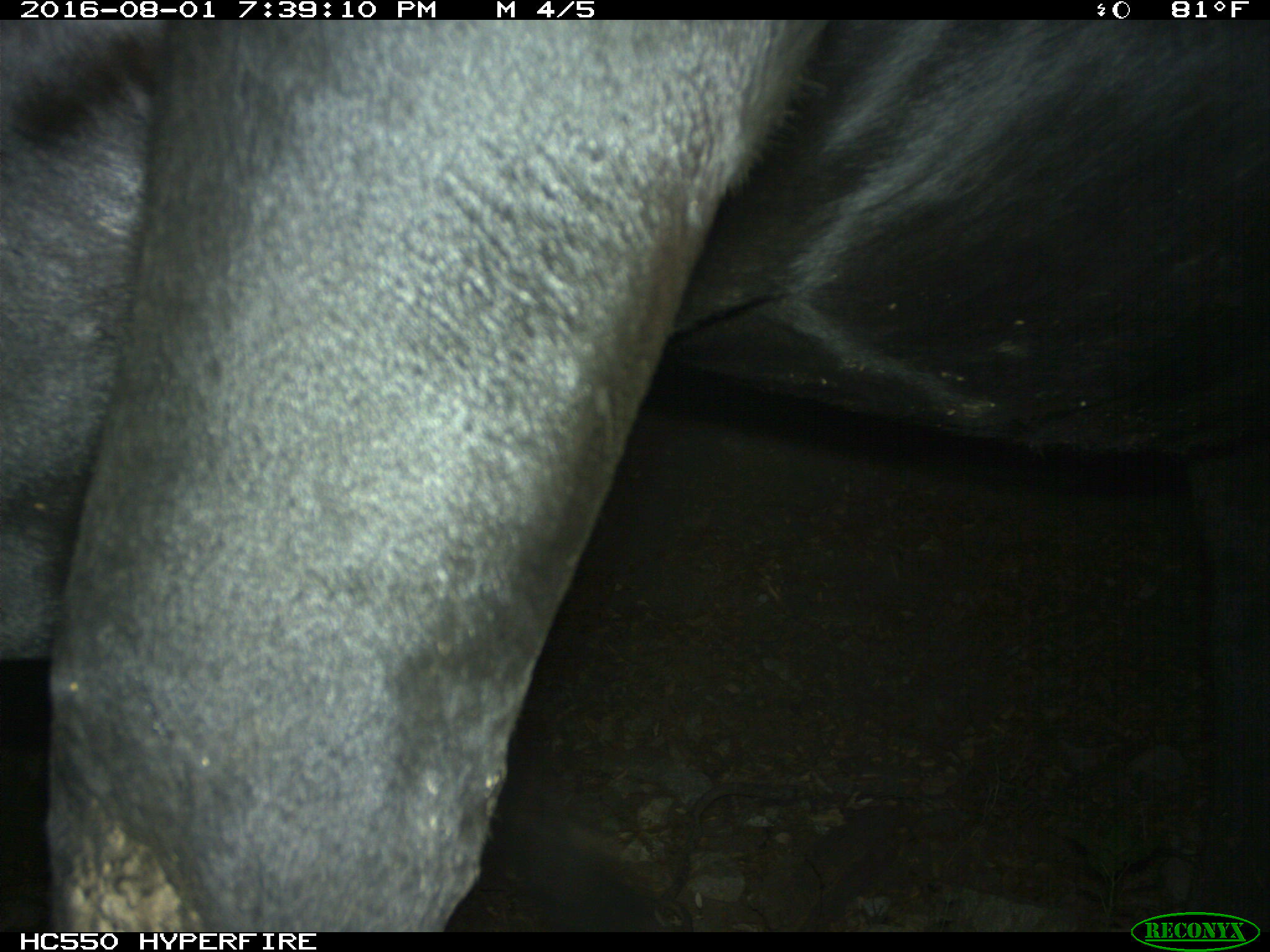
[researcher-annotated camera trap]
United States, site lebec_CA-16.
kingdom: Animalia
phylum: Chordata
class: Mammalia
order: Artiodactyla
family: Bovidae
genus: Bos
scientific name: Bos taurus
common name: domestic cow